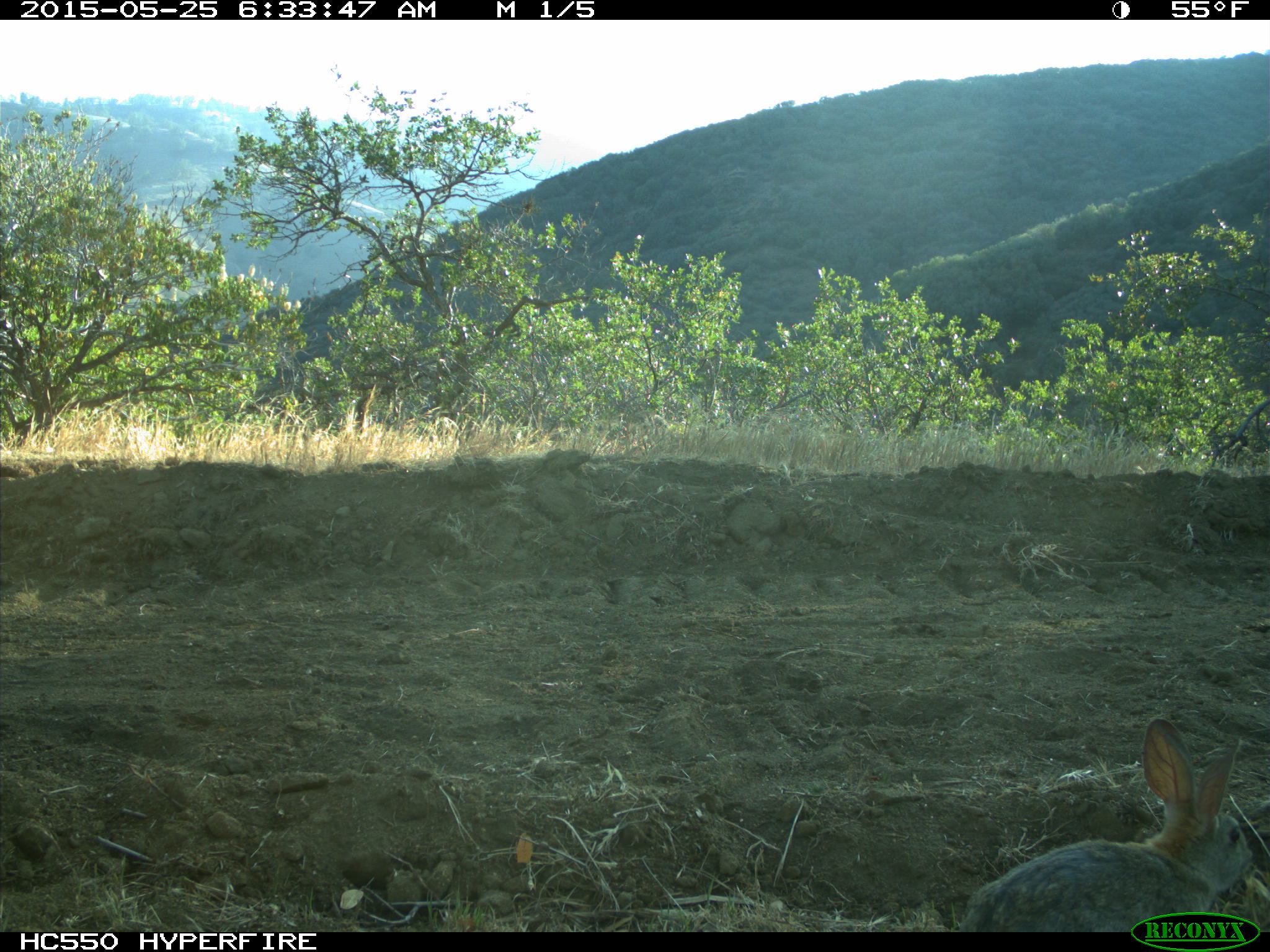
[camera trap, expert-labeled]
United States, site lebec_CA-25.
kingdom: Animalia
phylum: Chordata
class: Mammalia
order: Lagomorpha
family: Leporidae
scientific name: Leporidae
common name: rabbits and hares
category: unidentified rabbit